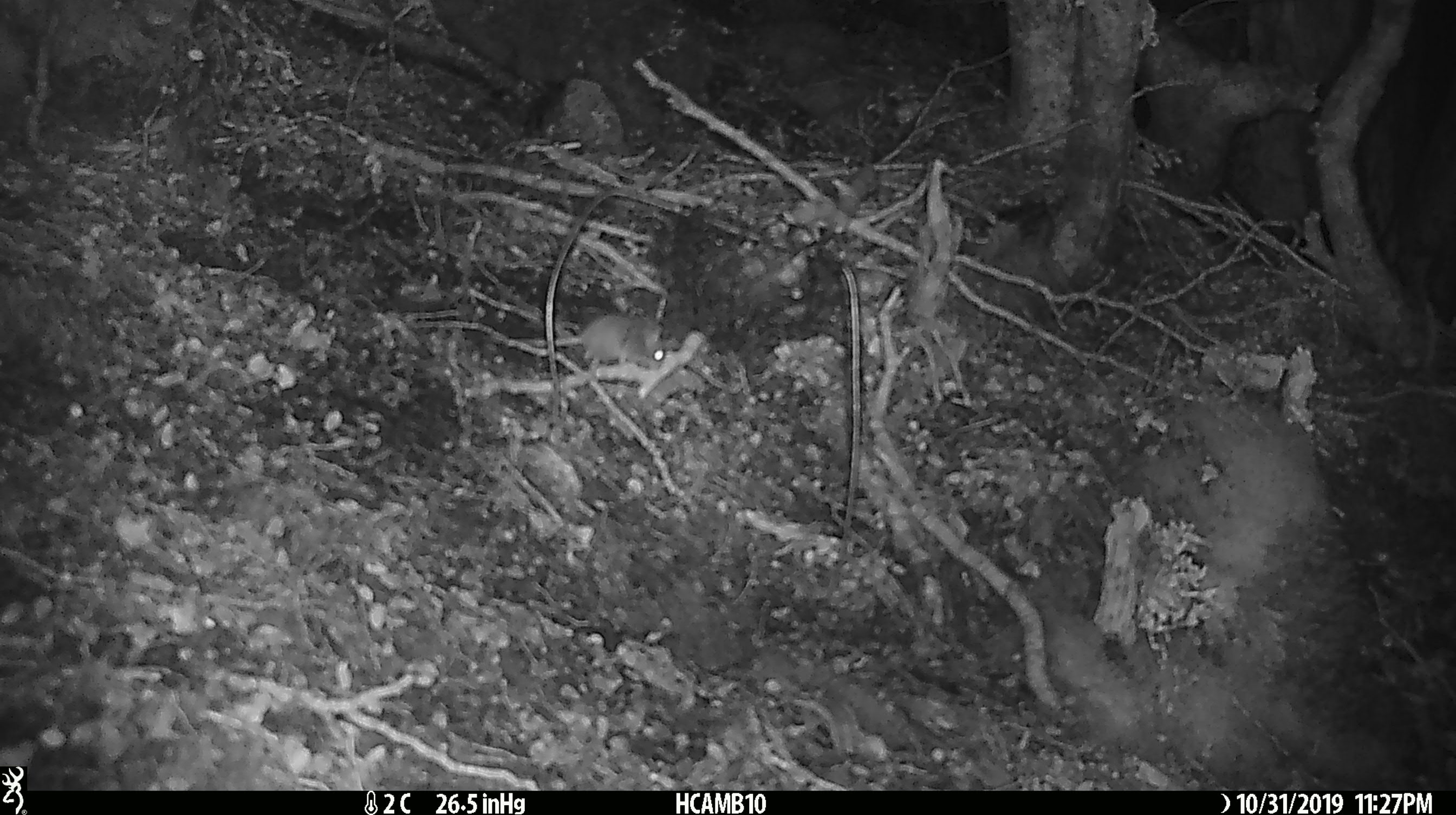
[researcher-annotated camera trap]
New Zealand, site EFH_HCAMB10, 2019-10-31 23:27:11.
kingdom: Animalia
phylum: Chordata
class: Mammalia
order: Rodentia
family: Muridae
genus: Mus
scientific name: Mus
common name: mouse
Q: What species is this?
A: Mouse (Mus).